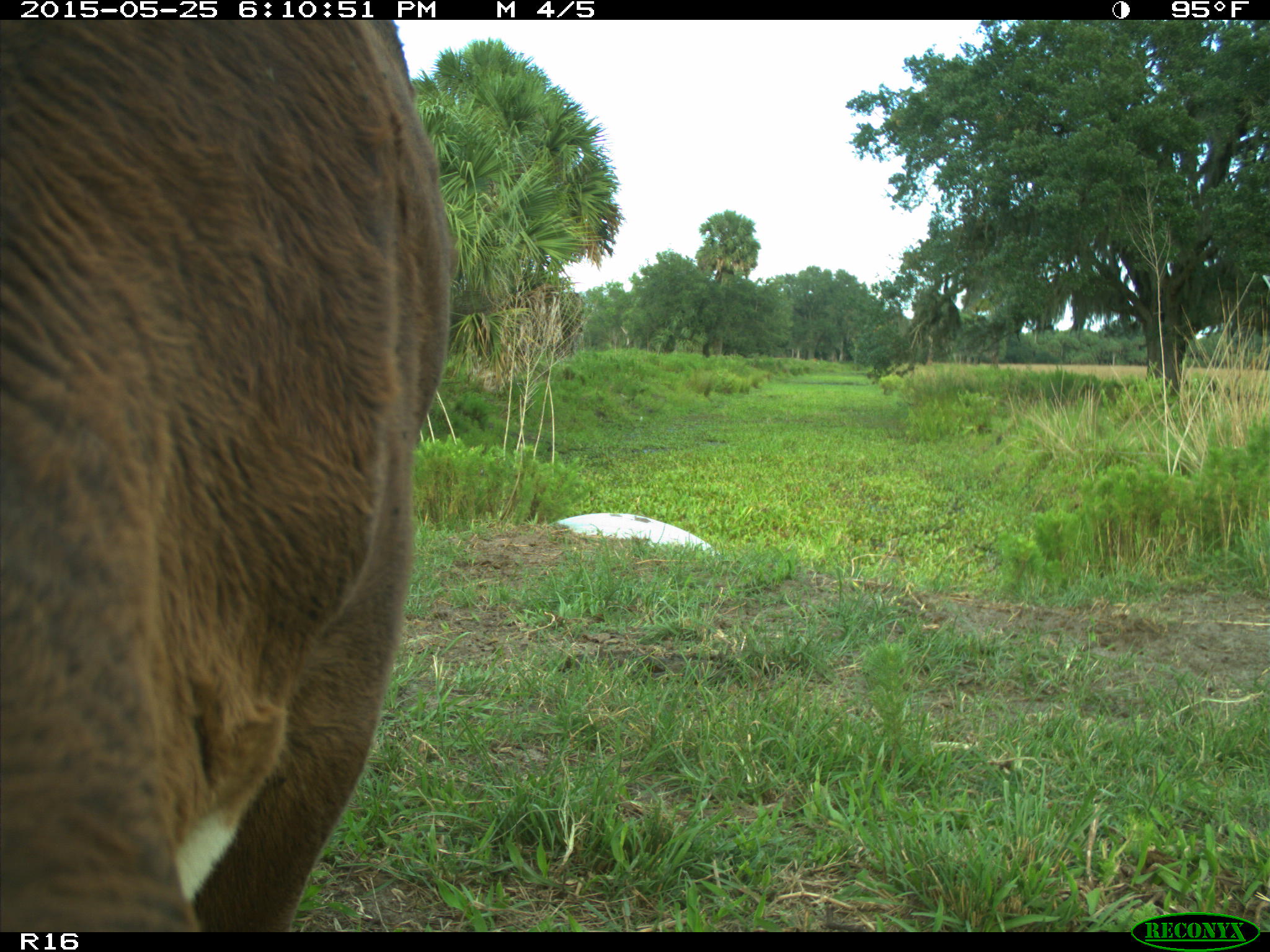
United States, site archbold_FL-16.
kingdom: Animalia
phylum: Chordata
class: Mammalia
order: Artiodactyla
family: Bovidae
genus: Bos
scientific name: Bos taurus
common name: domestic cow